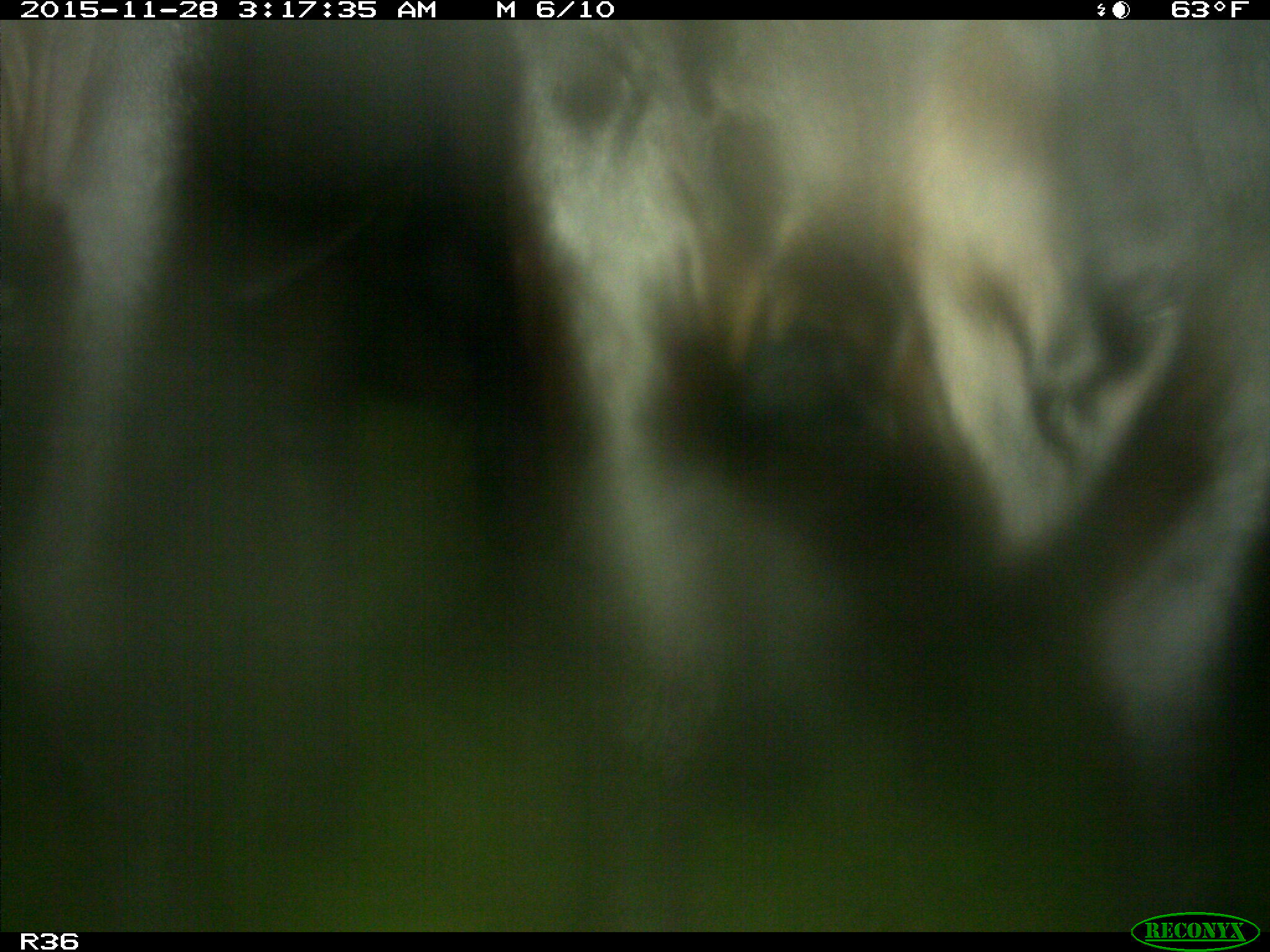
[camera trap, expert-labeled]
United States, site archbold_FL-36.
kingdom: Animalia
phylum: Chordata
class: Mammalia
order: Artiodactyla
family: Bovidae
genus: Bos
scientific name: Bos taurus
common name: domestic cow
Bos taurus (domestic cow).